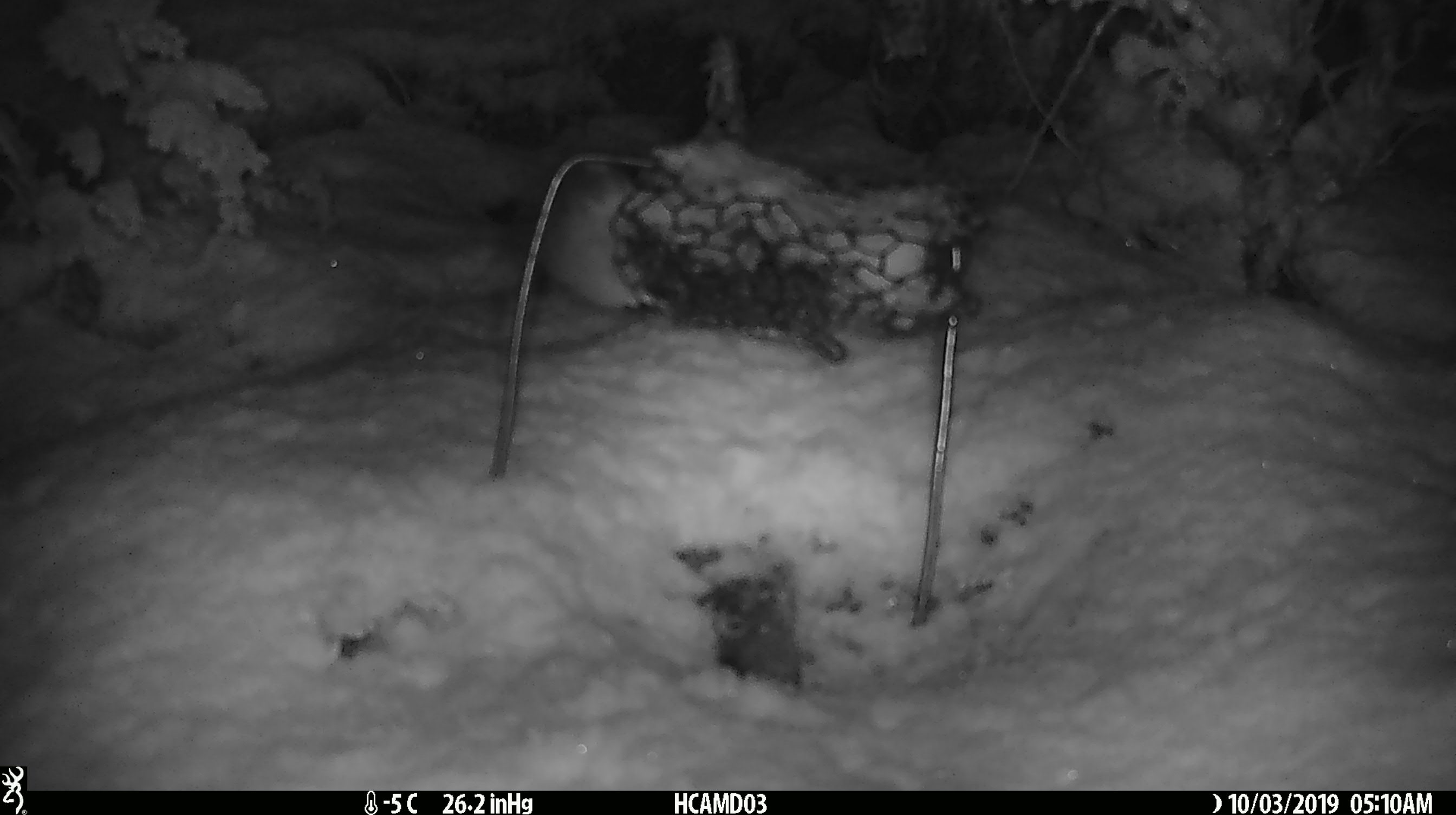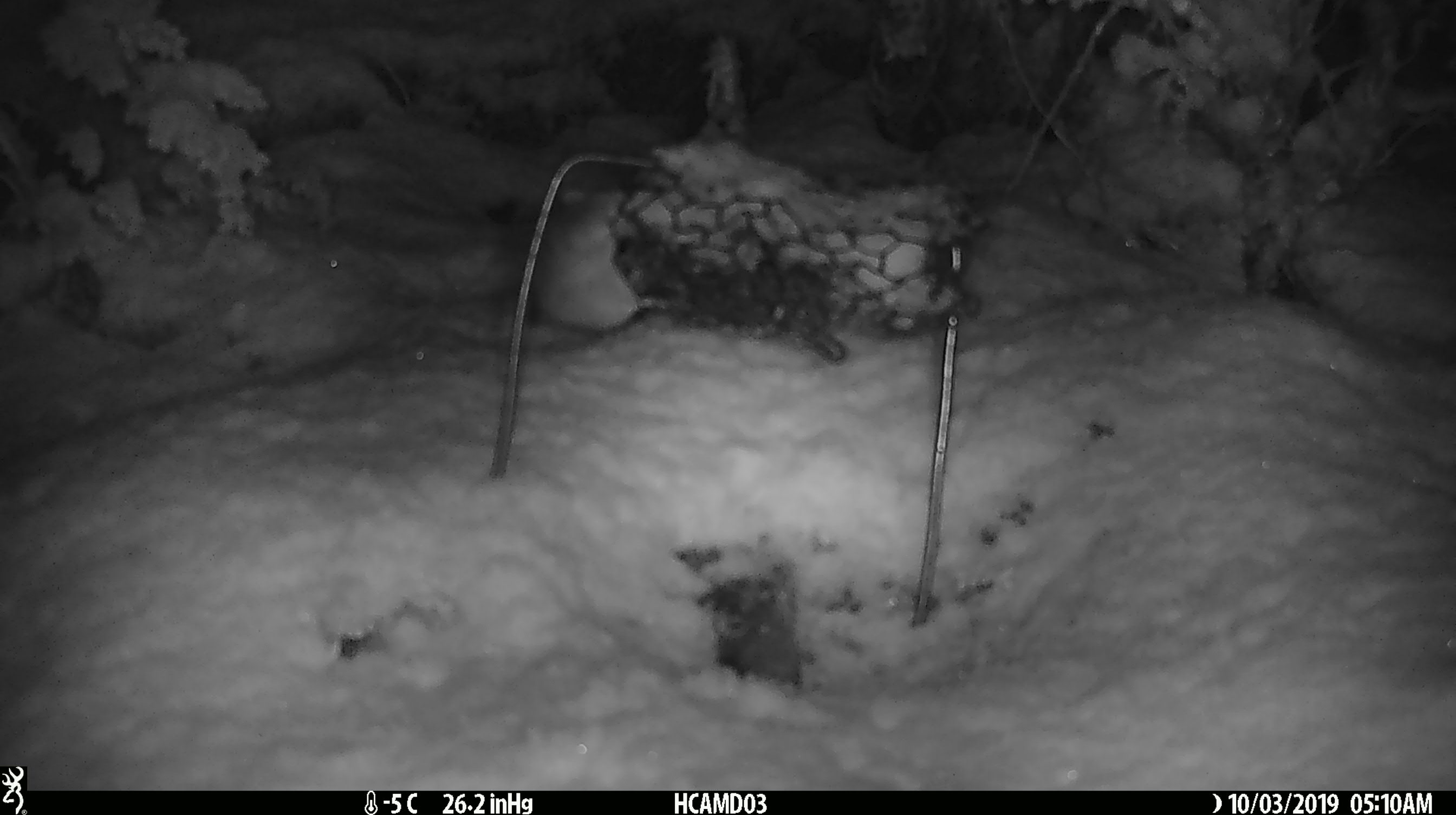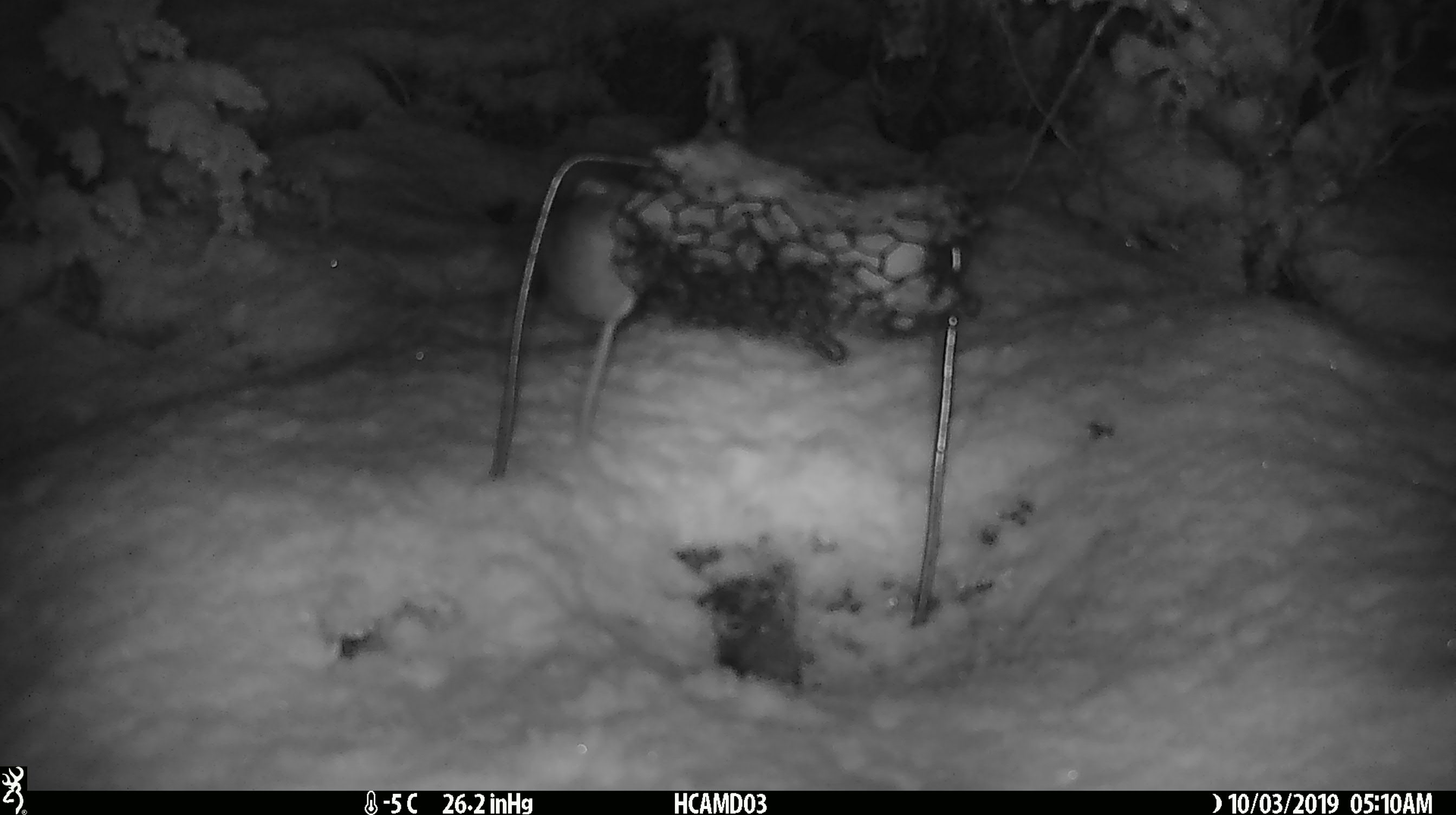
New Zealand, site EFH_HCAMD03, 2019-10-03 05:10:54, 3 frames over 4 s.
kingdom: Animalia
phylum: Chordata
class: Mammalia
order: Rodentia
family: Muridae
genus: Mus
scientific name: Mus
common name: mouse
Mouse (Mus).